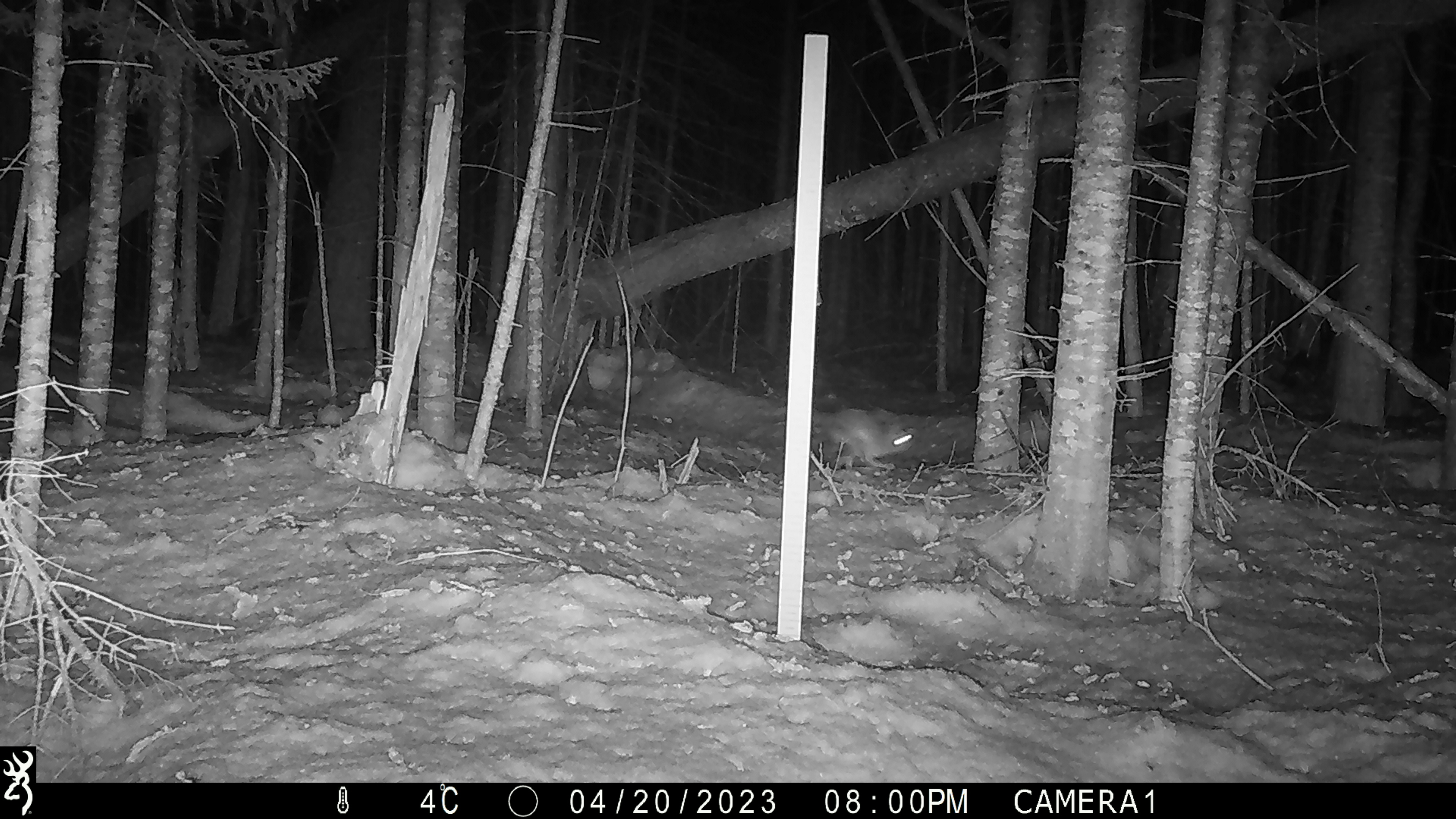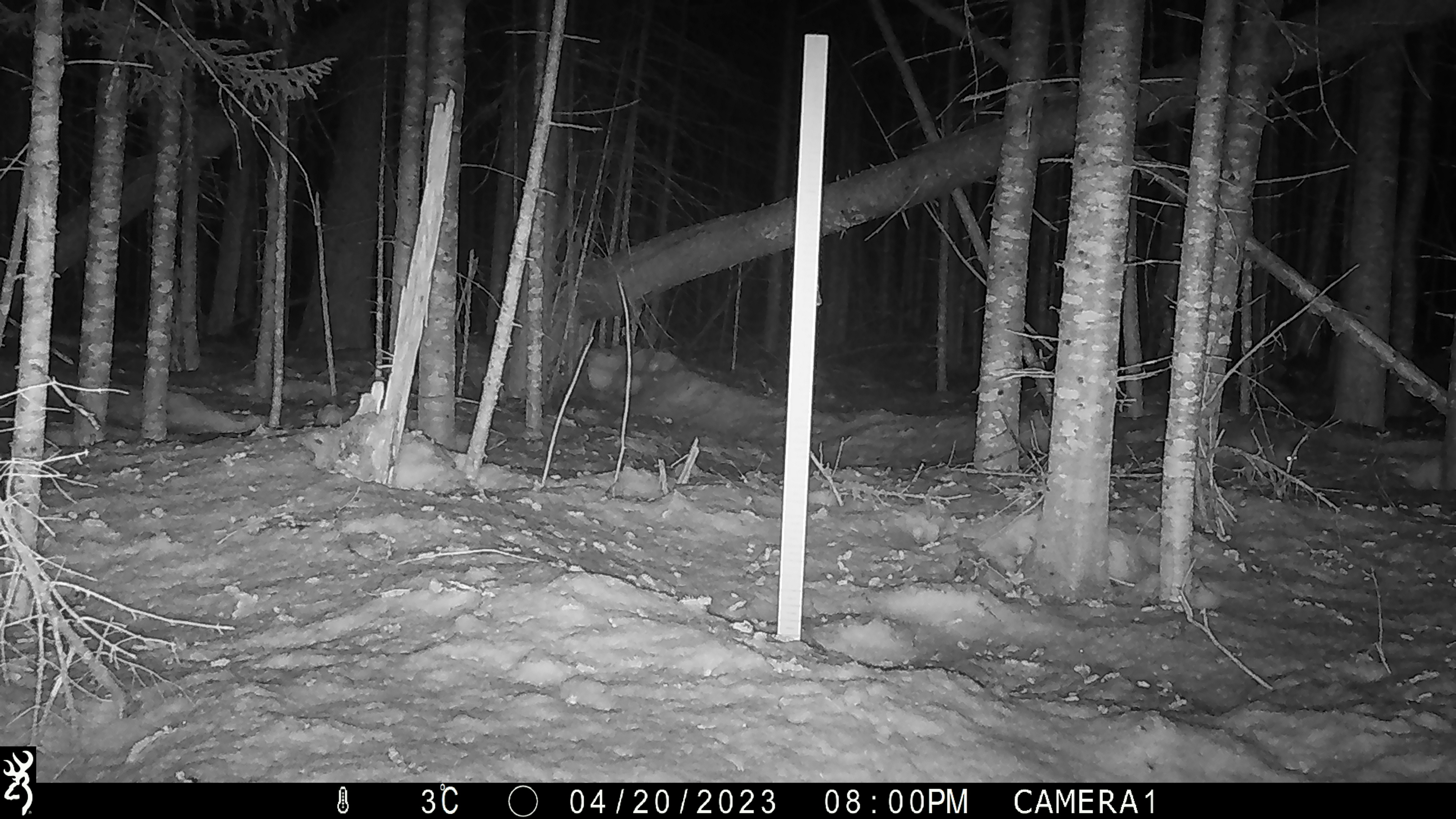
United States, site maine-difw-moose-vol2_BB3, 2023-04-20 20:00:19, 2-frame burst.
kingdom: Animalia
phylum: Chordata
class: Mammalia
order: Lagomorpha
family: Leporidae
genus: Lepus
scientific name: Lepus americanus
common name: snowshoe hare